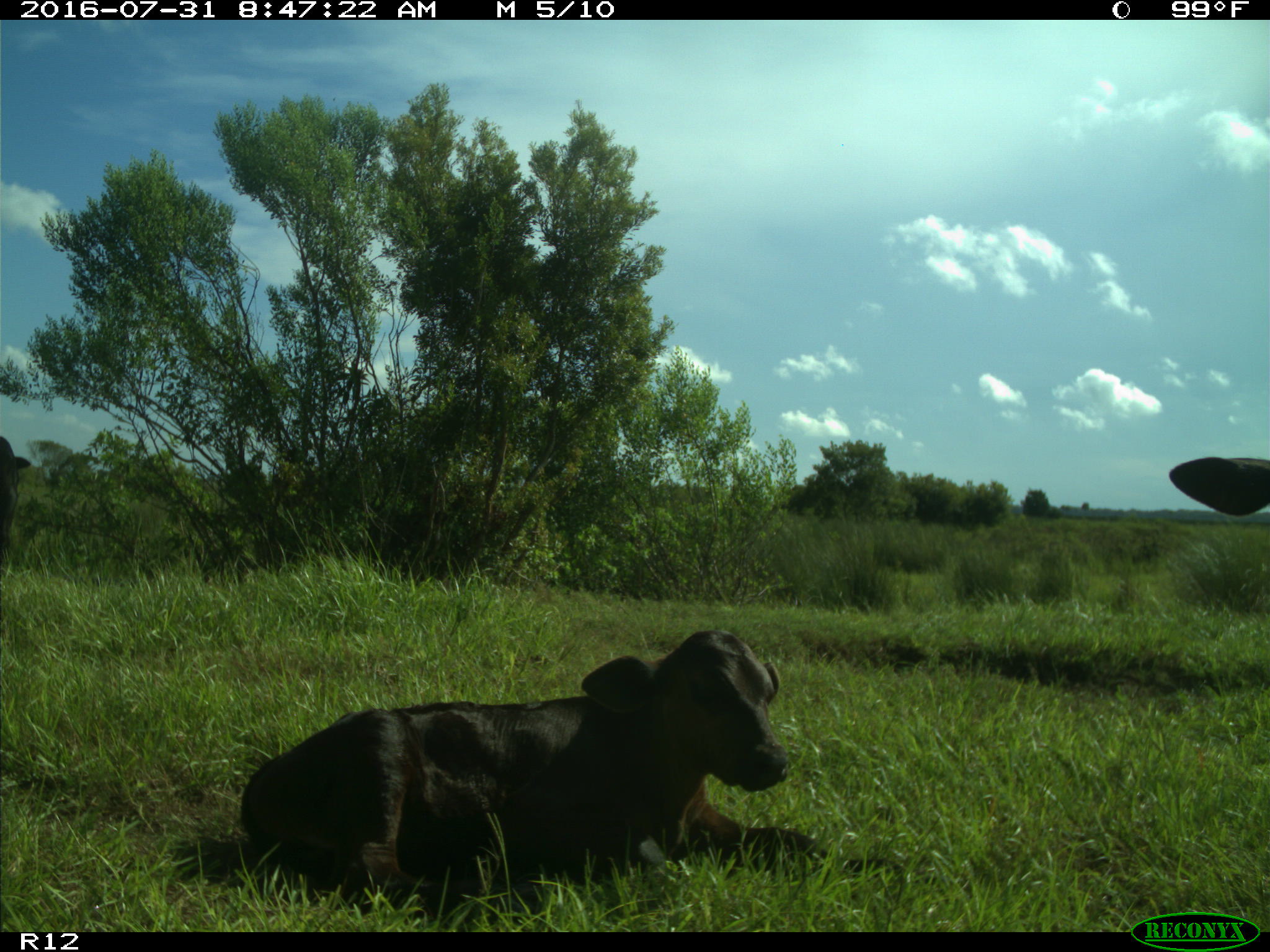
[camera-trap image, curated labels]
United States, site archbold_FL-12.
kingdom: Animalia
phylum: Chordata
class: Mammalia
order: Artiodactyla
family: Bovidae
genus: Bos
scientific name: Bos taurus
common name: domestic cow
Bos taurus (domestic cow).